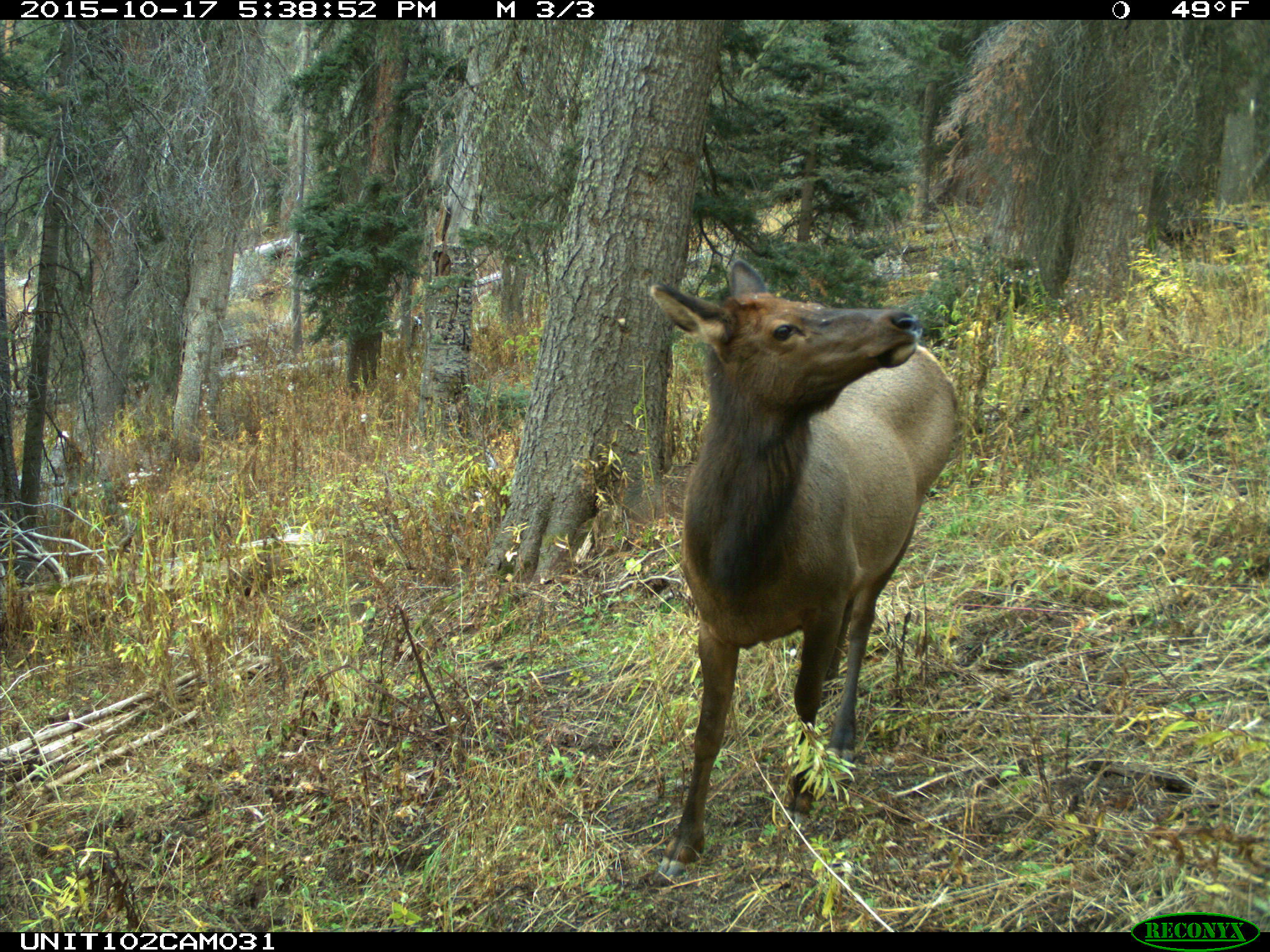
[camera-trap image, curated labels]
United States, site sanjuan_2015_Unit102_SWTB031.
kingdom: Animalia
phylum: Chordata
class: Mammalia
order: Artiodactyla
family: Cervidae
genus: Cervus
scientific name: Cervus elaphus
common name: red deer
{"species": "Cervus elaphus (red deer)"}